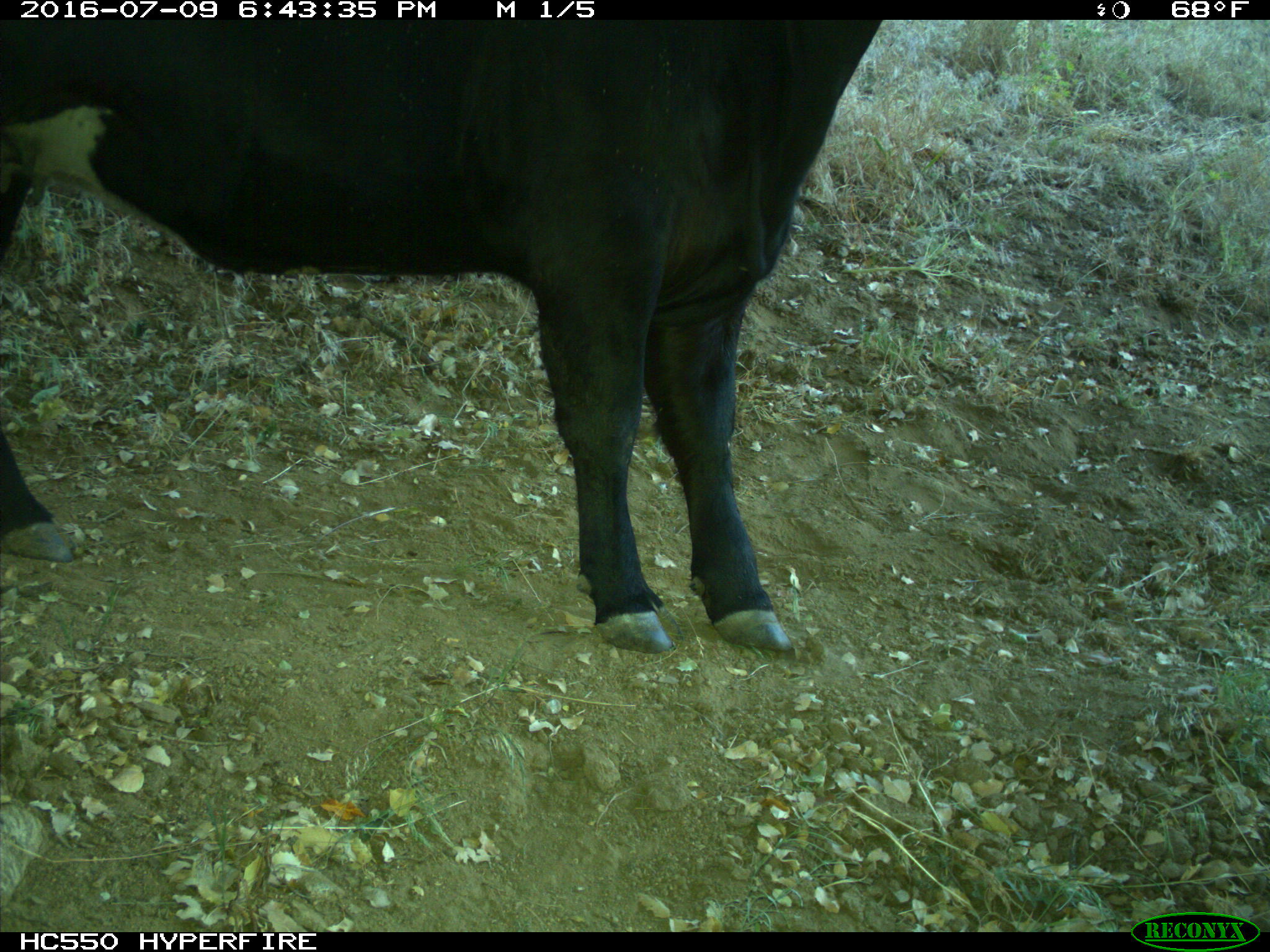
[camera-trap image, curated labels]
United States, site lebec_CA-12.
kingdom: Animalia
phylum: Chordata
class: Mammalia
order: Artiodactyla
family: Bovidae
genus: Bos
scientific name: Bos taurus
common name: domestic cow